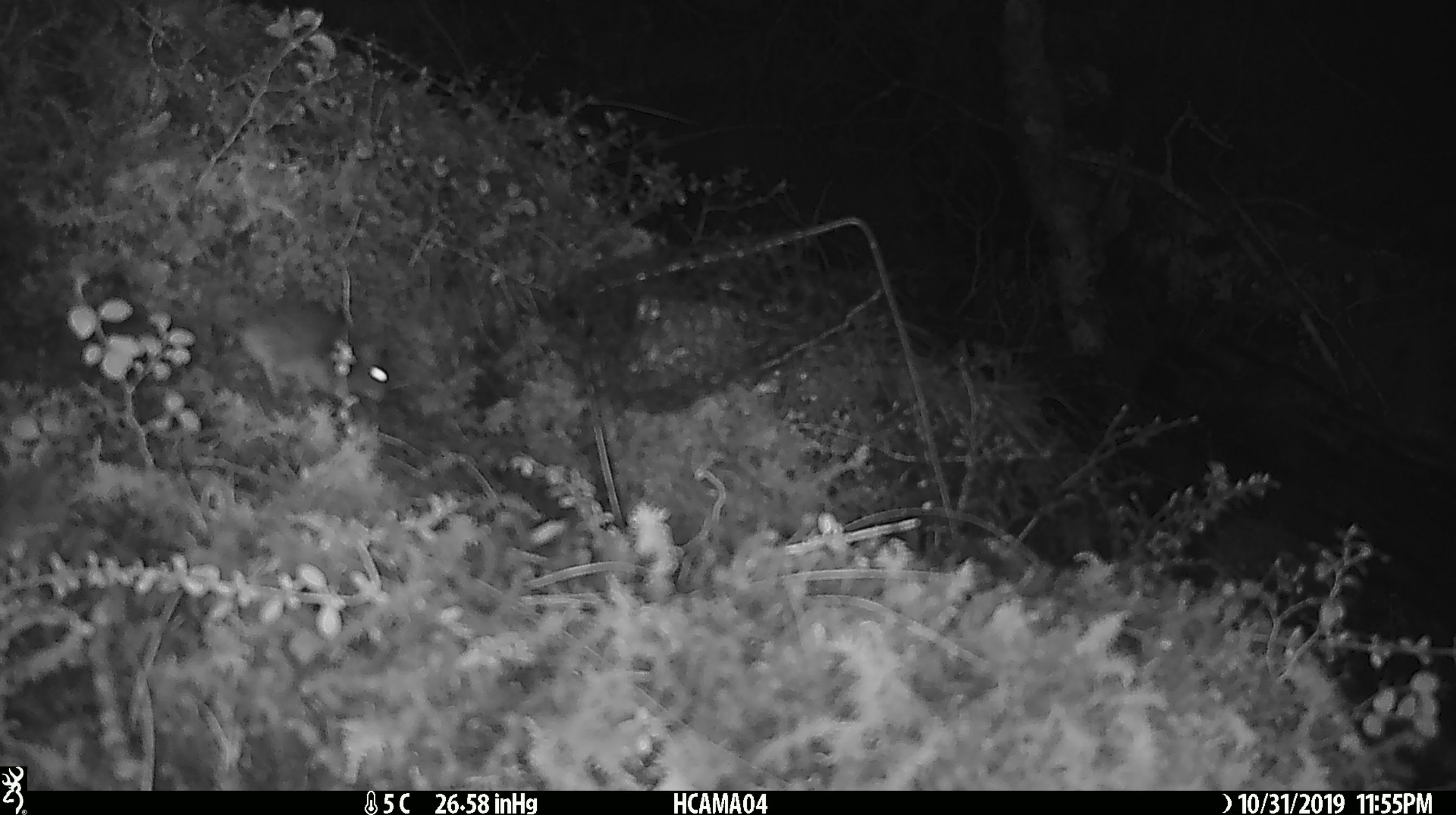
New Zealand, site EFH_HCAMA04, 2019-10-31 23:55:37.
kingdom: Animalia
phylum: Chordata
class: Mammalia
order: Rodentia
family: Muridae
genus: Mus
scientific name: Mus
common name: mouse